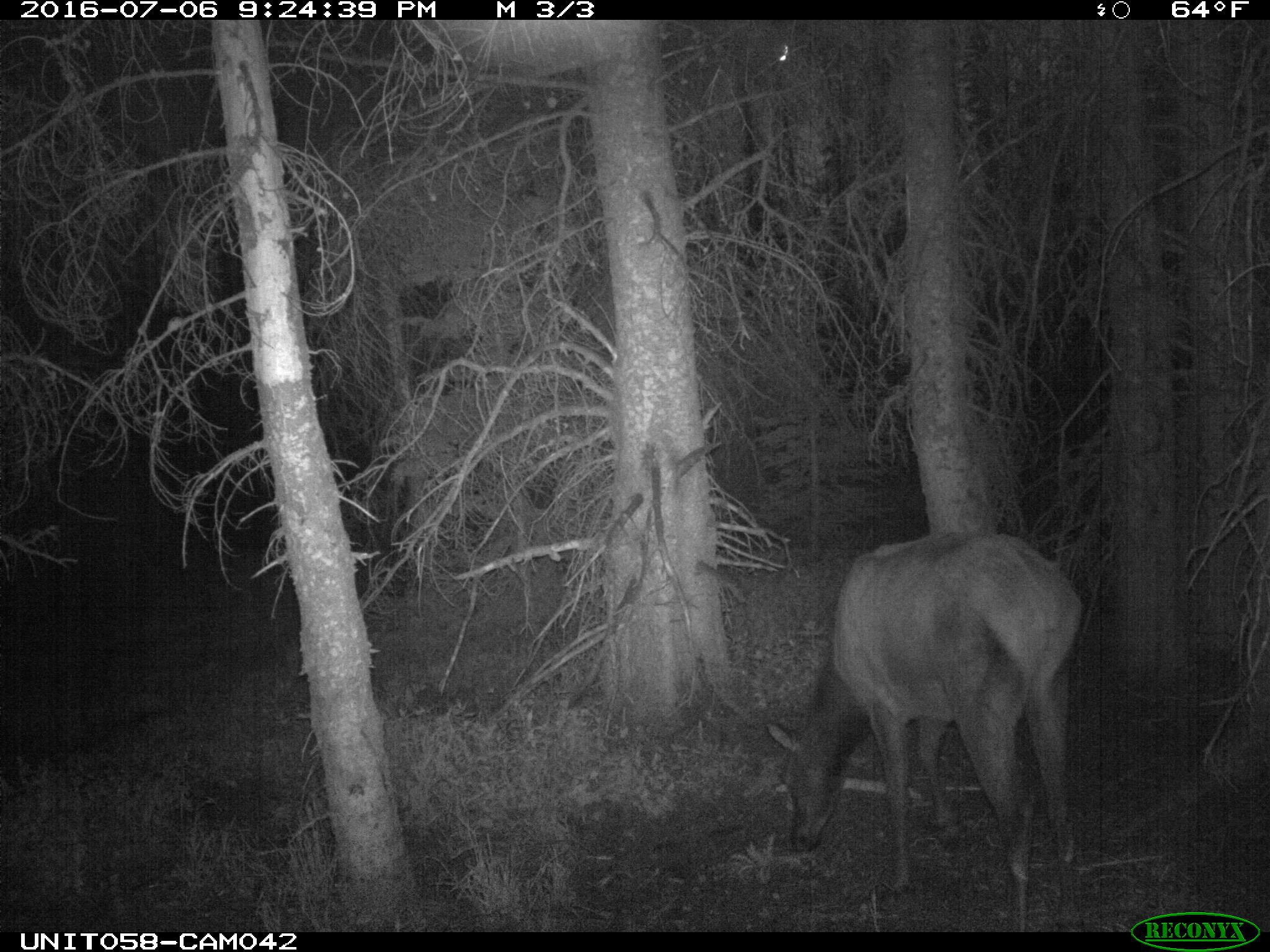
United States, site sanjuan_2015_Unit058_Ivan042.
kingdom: Animalia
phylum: Chordata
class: Mammalia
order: Artiodactyla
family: Cervidae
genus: Cervus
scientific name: Cervus elaphus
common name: red deer